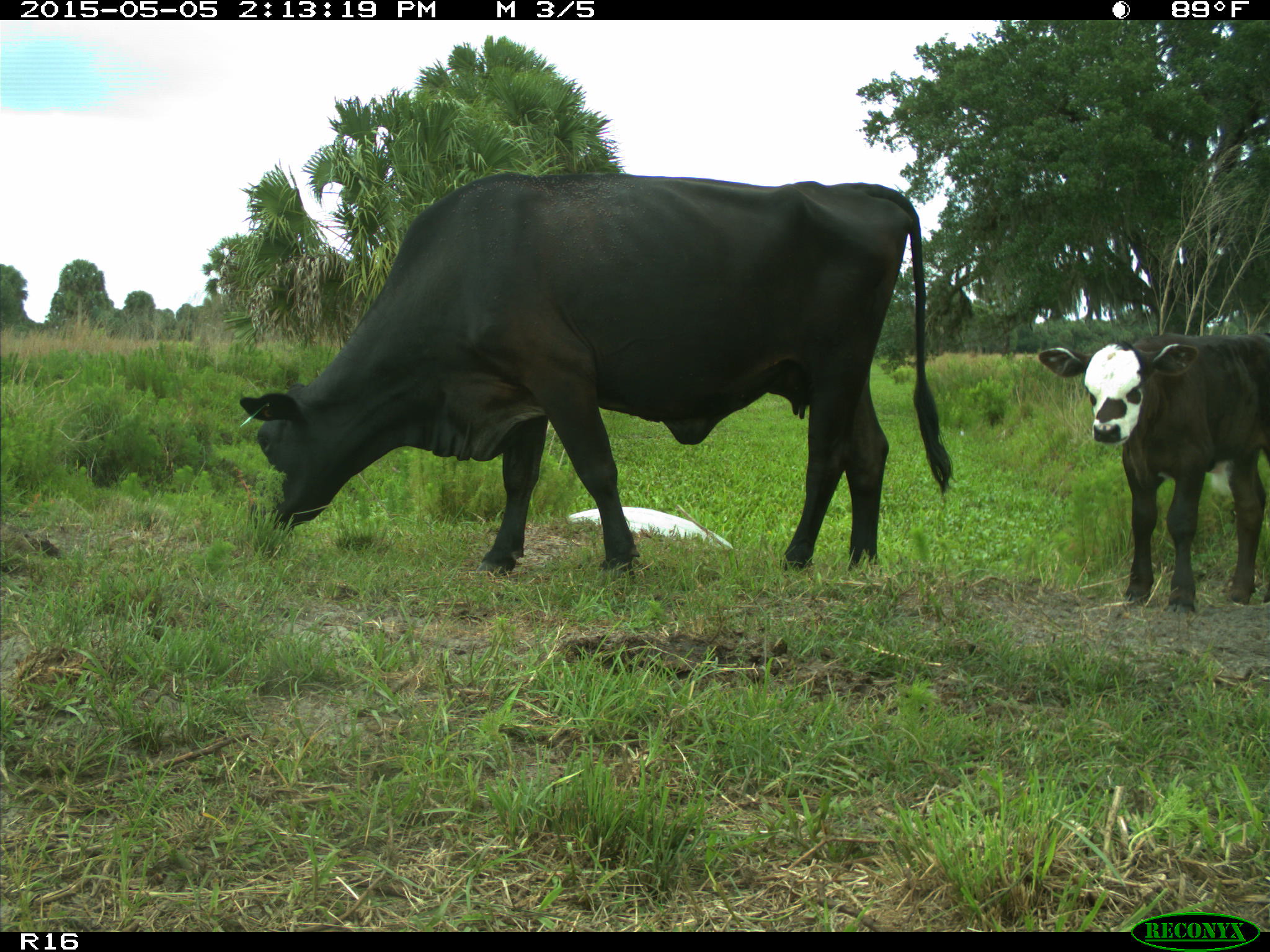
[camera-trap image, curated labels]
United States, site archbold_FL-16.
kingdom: Animalia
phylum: Chordata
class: Mammalia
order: Artiodactyla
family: Bovidae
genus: Bos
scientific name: Bos taurus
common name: domestic cow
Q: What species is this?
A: Bos taurus (domestic cow).